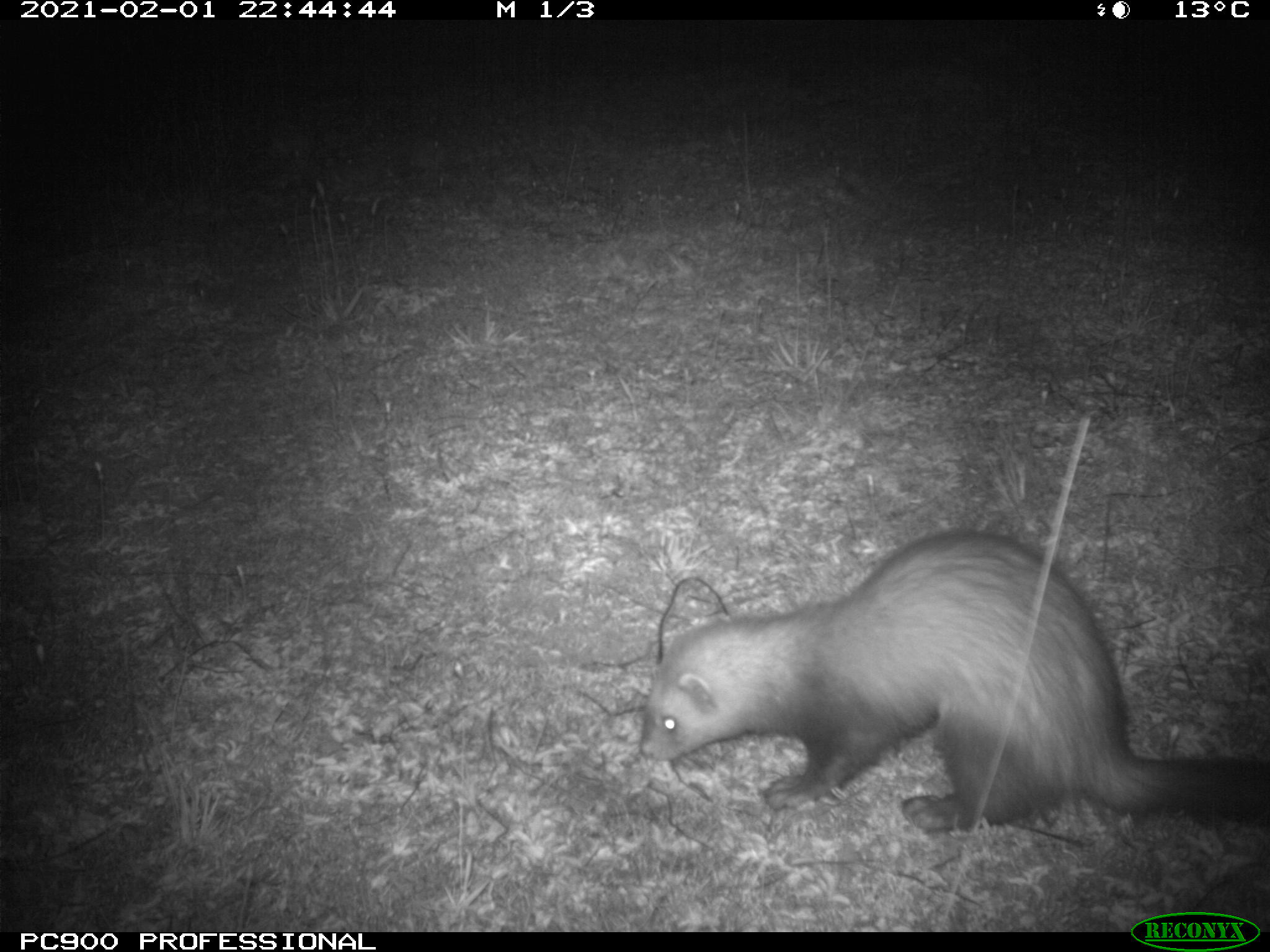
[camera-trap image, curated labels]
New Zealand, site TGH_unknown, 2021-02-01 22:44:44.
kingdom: Animalia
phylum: Chordata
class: Mammalia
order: Carnivora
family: Mustelidae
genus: Mustela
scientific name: Mustela furo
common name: ferret